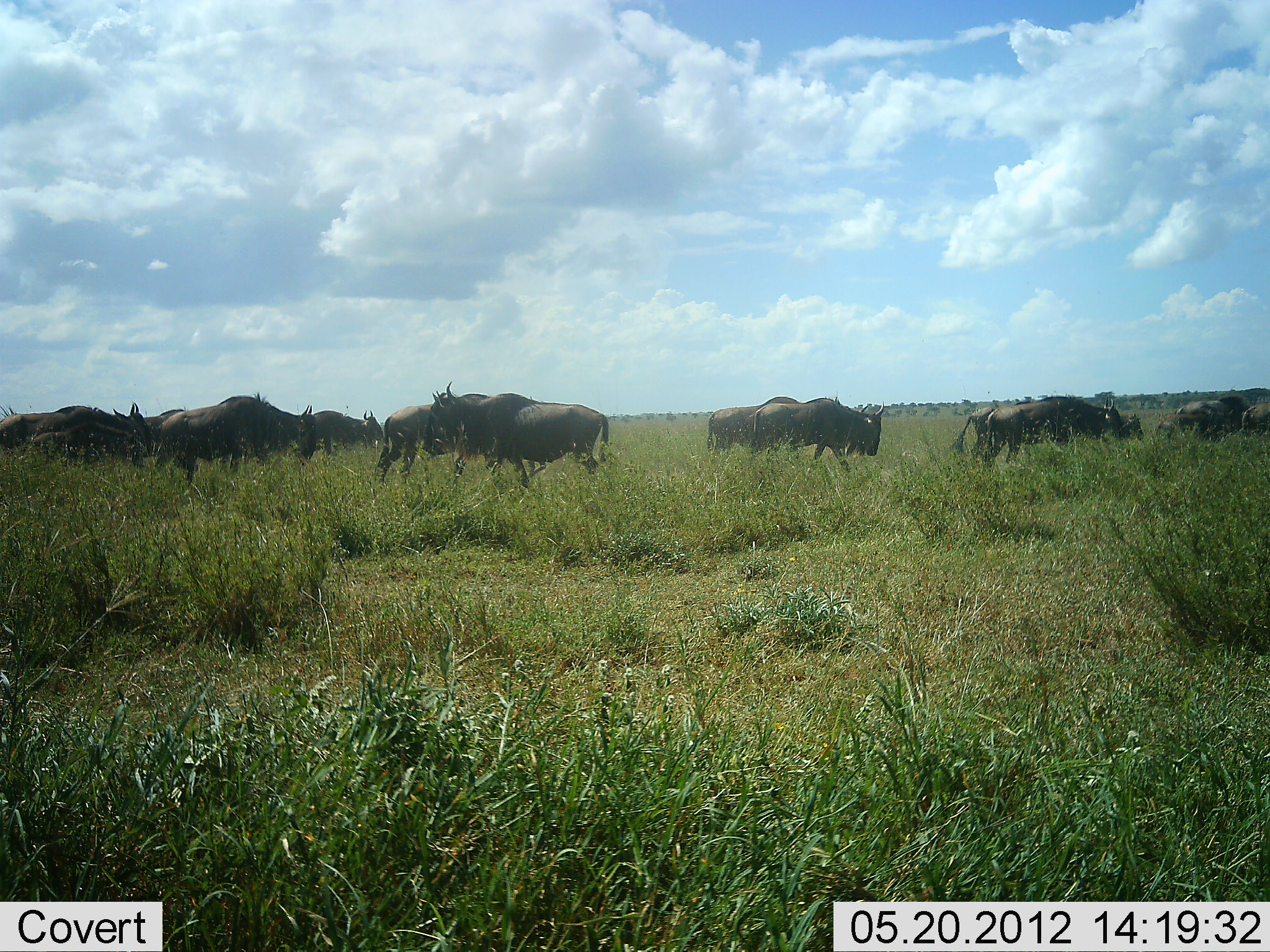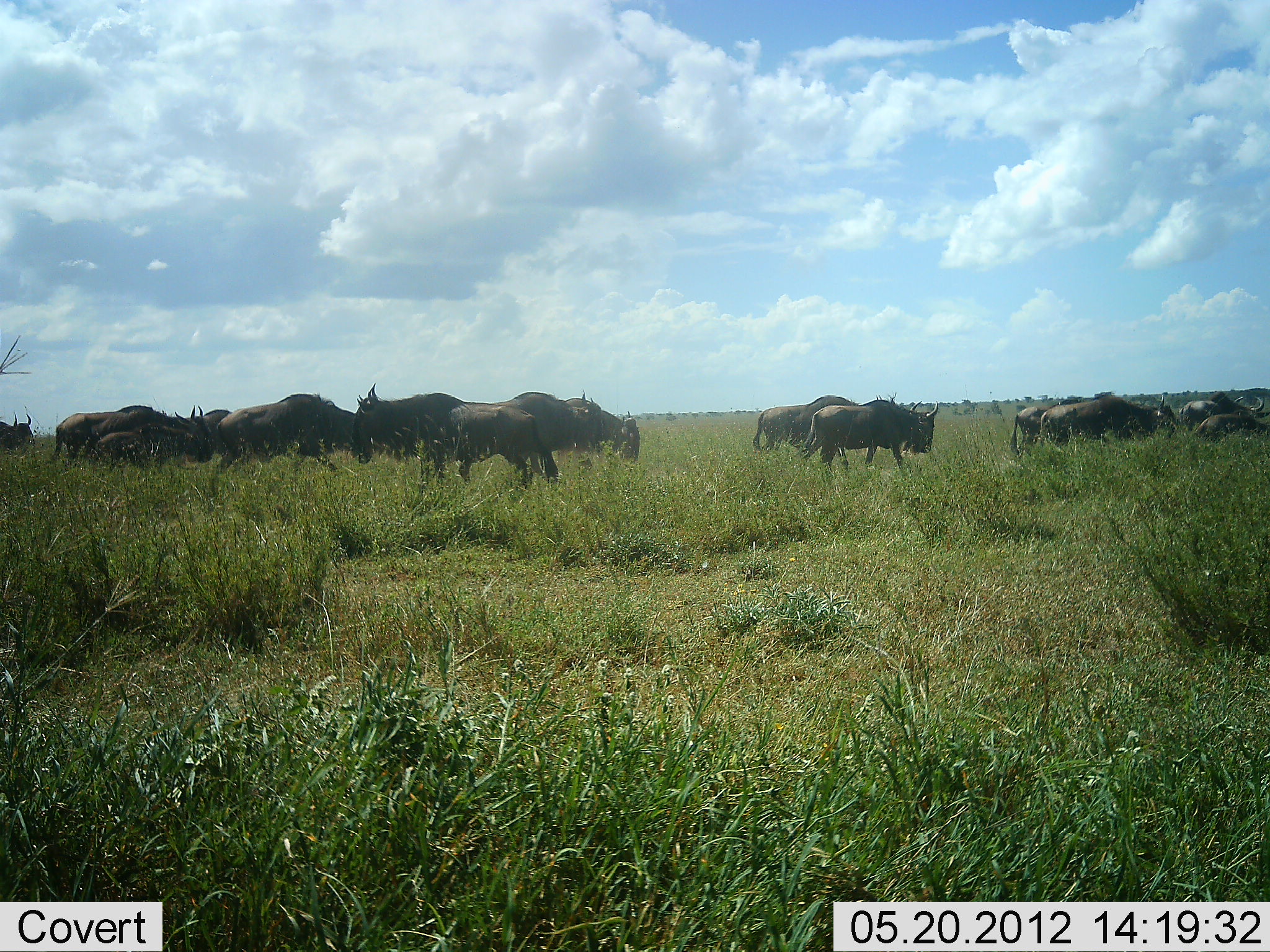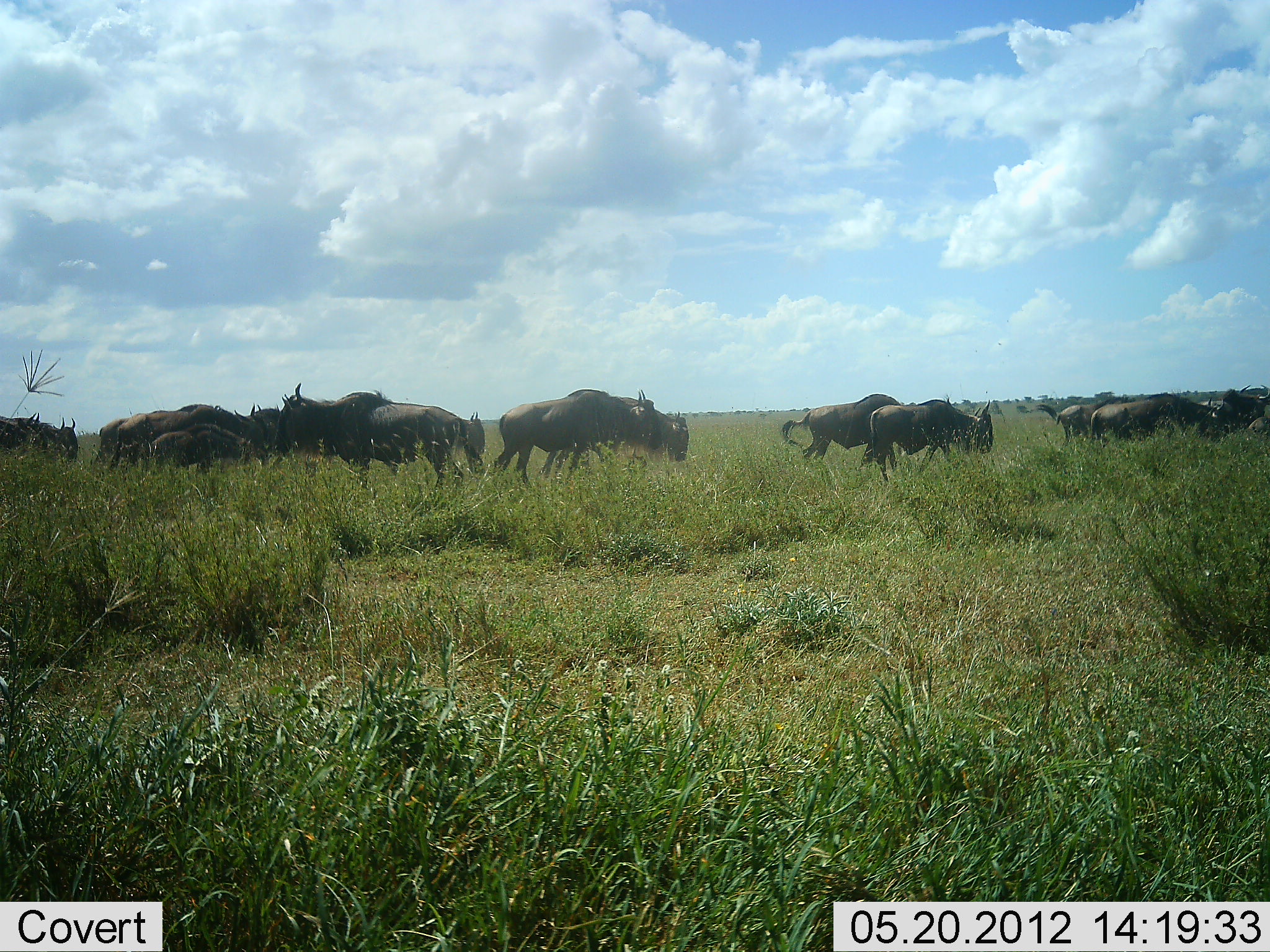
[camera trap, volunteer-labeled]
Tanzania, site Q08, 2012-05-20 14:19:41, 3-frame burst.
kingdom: Animalia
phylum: Chordata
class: Mammalia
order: Artiodactyla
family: Bovidae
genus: Connochaetes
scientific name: Connochaetes taurinus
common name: blue wildebeest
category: wildebeest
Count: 11-50.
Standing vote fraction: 10%.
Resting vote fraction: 0%.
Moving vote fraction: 100%.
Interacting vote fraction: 10%.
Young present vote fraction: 10%.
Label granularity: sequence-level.